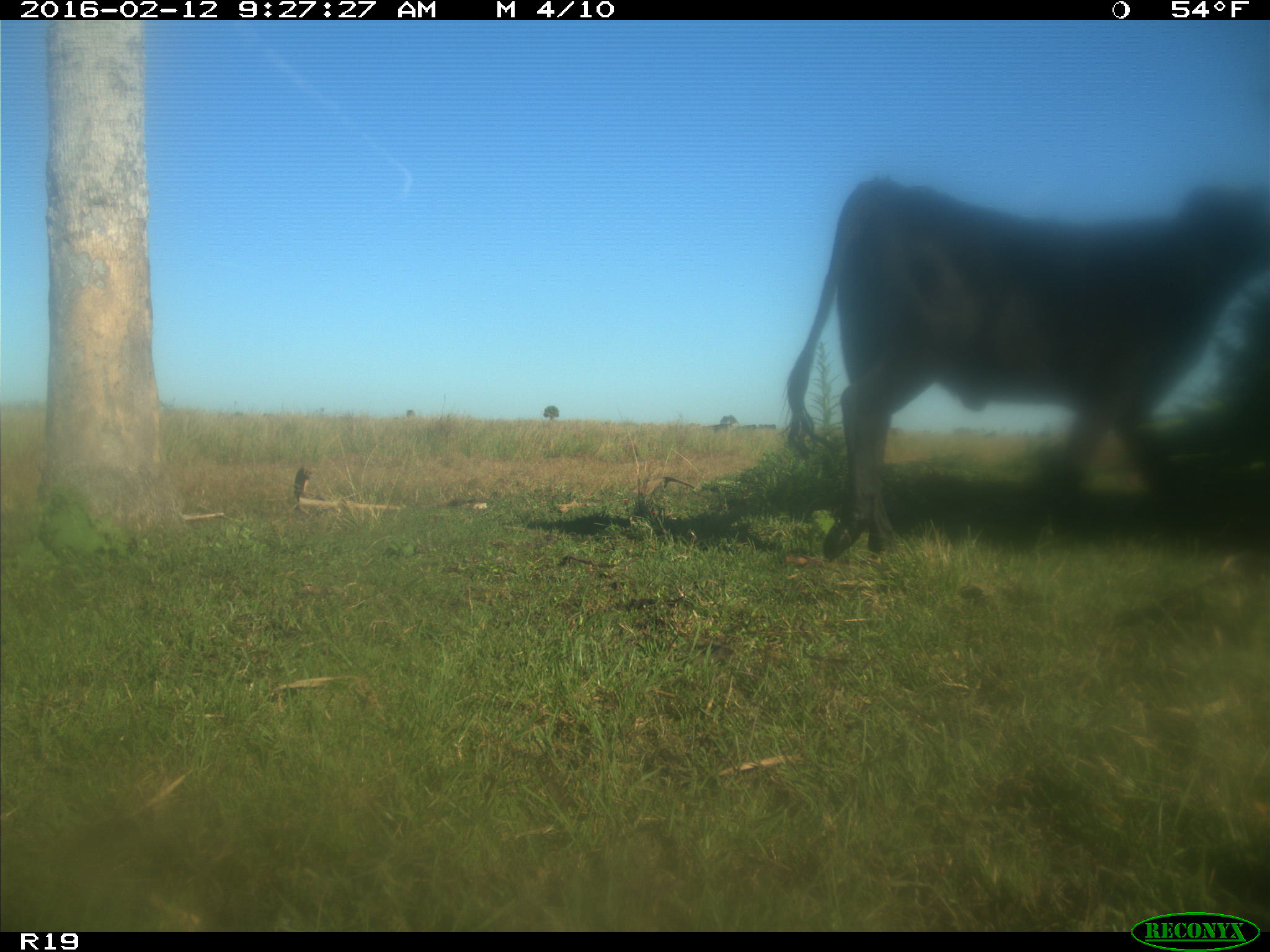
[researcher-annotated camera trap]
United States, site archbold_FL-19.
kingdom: Animalia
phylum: Chordata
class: Mammalia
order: Artiodactyla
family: Bovidae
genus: Bos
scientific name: Bos taurus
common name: domestic cow